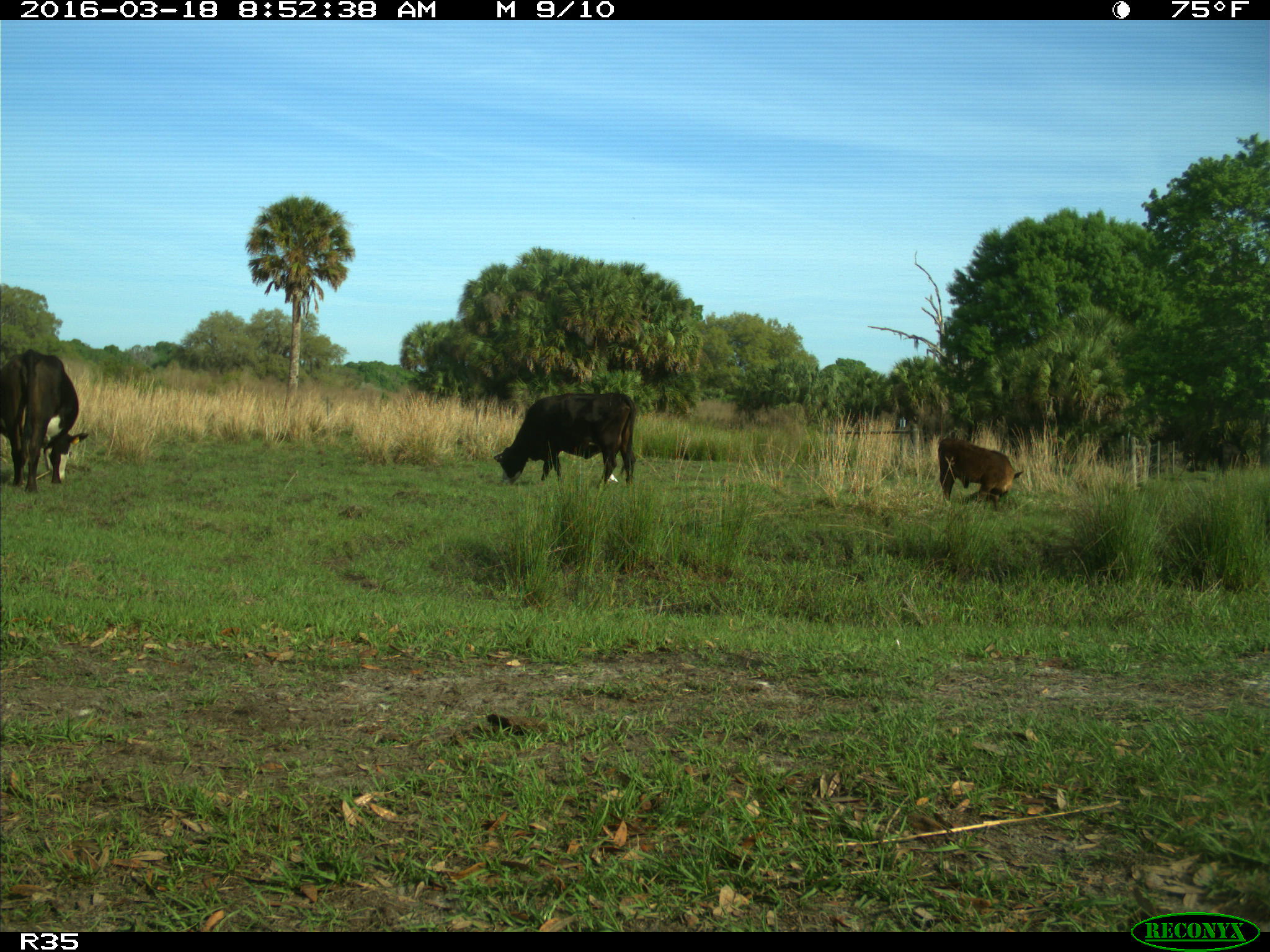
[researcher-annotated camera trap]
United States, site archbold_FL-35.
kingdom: Animalia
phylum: Chordata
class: Mammalia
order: Artiodactyla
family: Bovidae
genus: Bos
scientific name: Bos taurus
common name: domestic cow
Bos taurus (domestic cow).